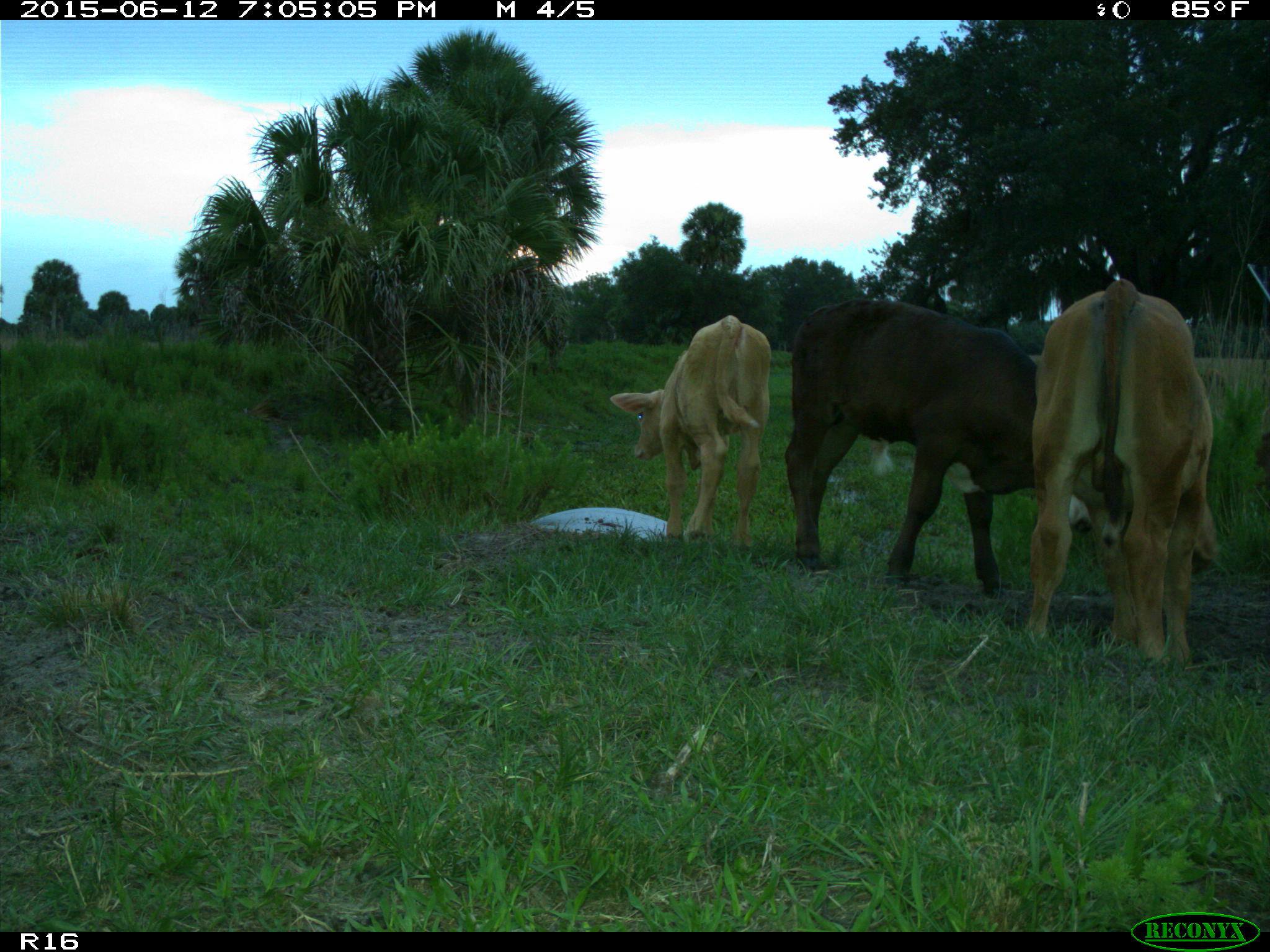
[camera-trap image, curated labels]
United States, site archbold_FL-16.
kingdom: Animalia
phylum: Chordata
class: Mammalia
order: Artiodactyla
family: Bovidae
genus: Bos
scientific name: Bos taurus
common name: domestic cow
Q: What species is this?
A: Bos taurus (domestic cow).